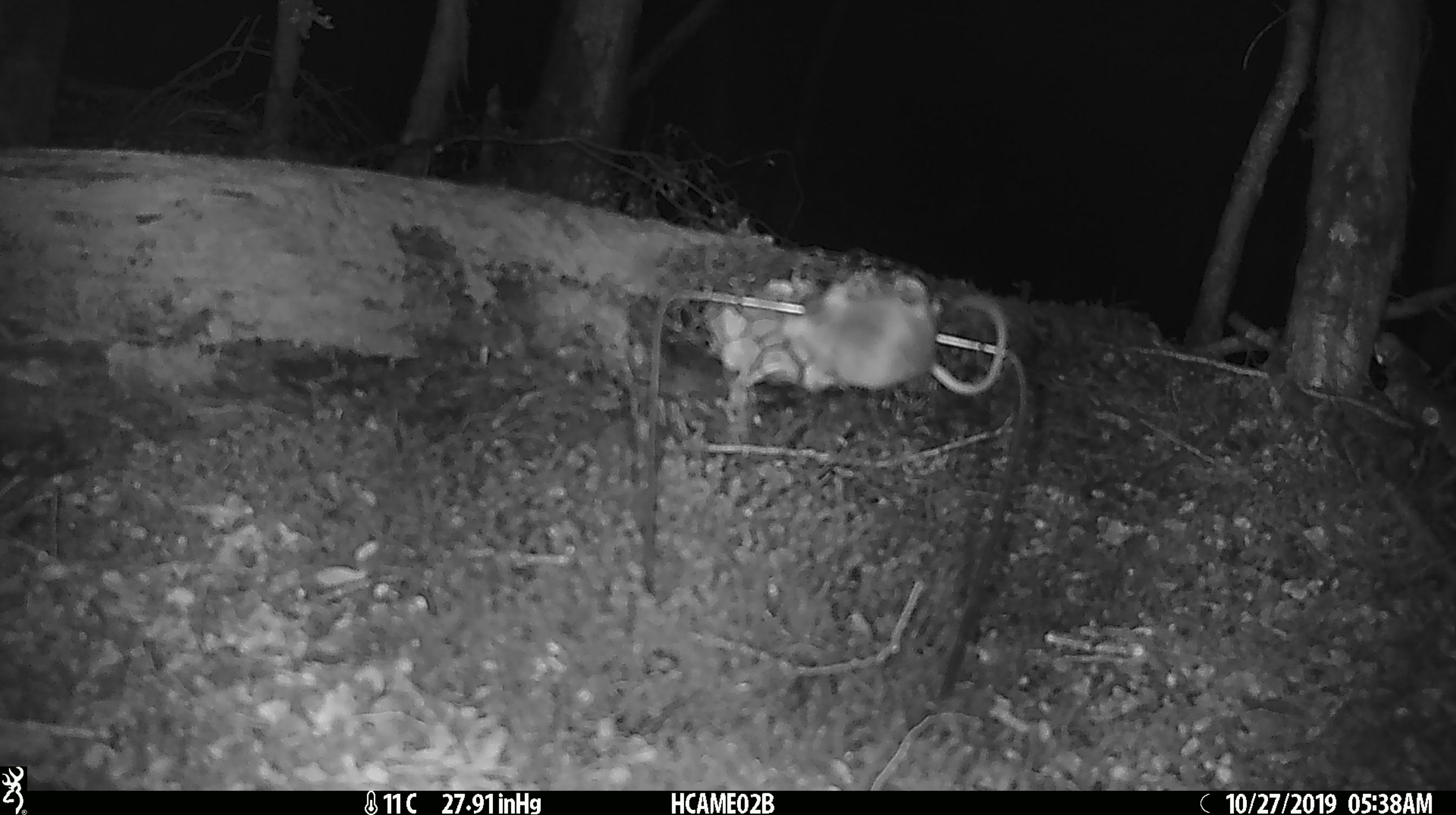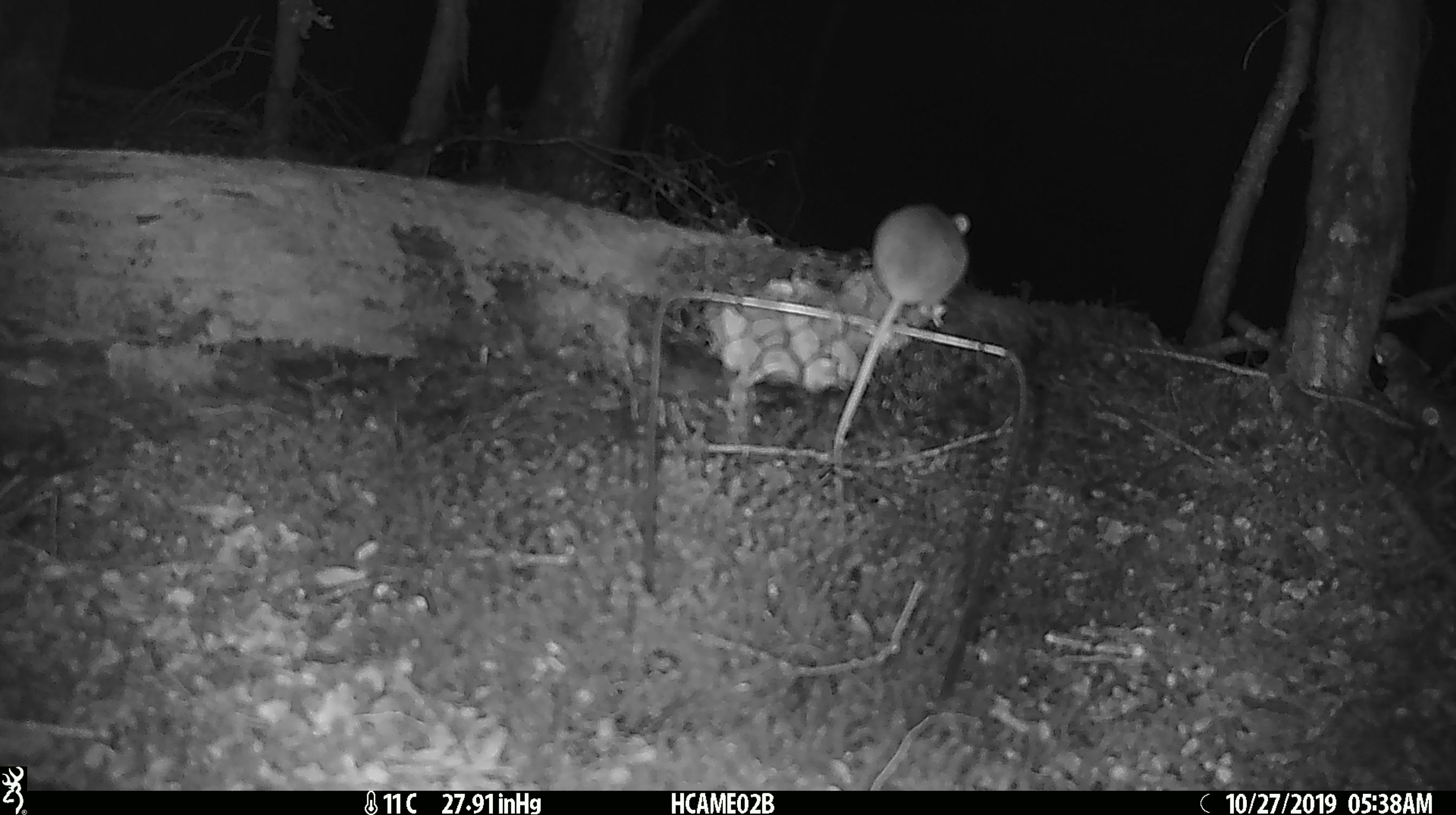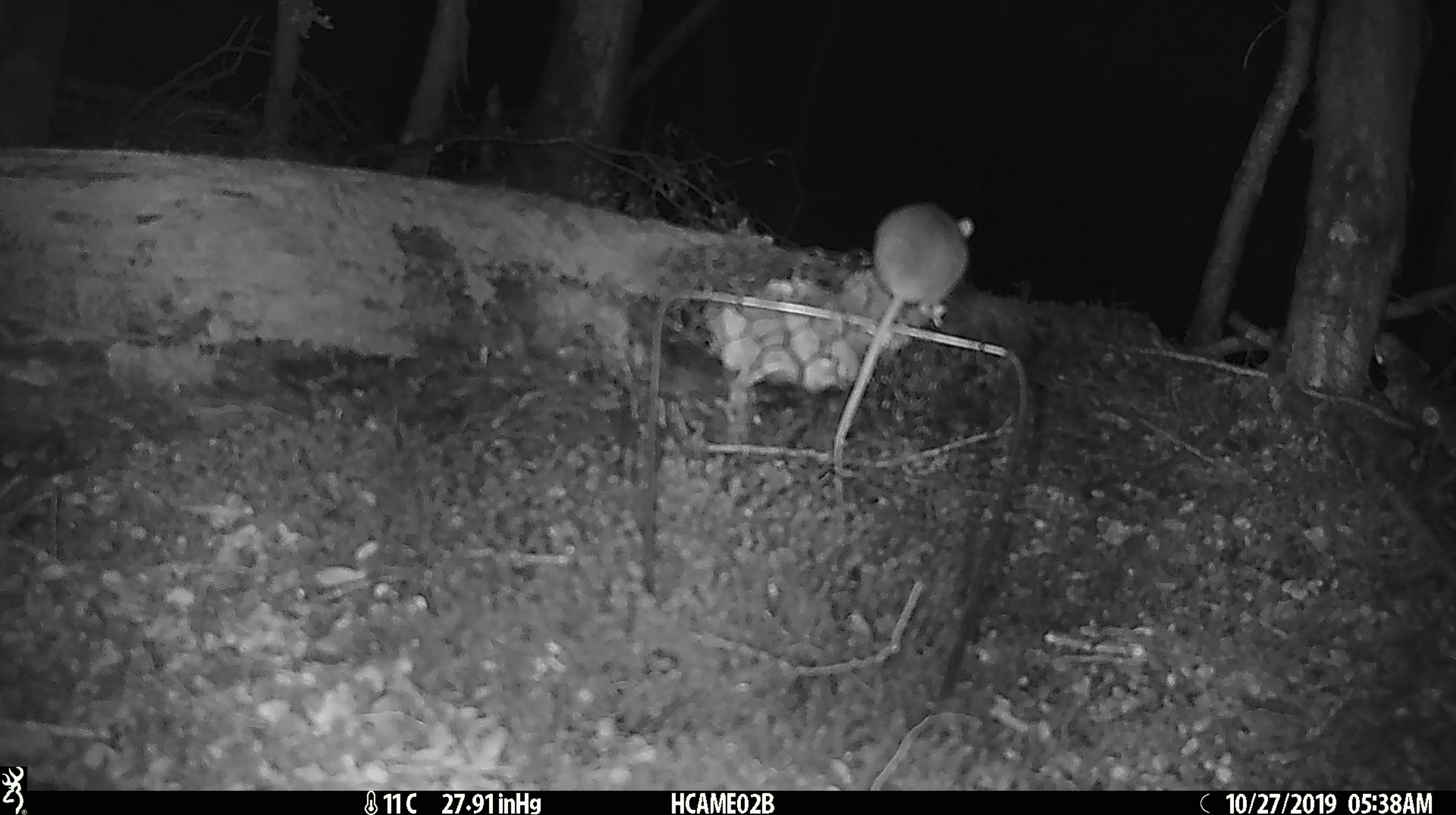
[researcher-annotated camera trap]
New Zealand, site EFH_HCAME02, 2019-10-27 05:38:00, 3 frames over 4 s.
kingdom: Animalia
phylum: Chordata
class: Mammalia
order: Rodentia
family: Muridae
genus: Mus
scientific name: Mus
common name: mouse